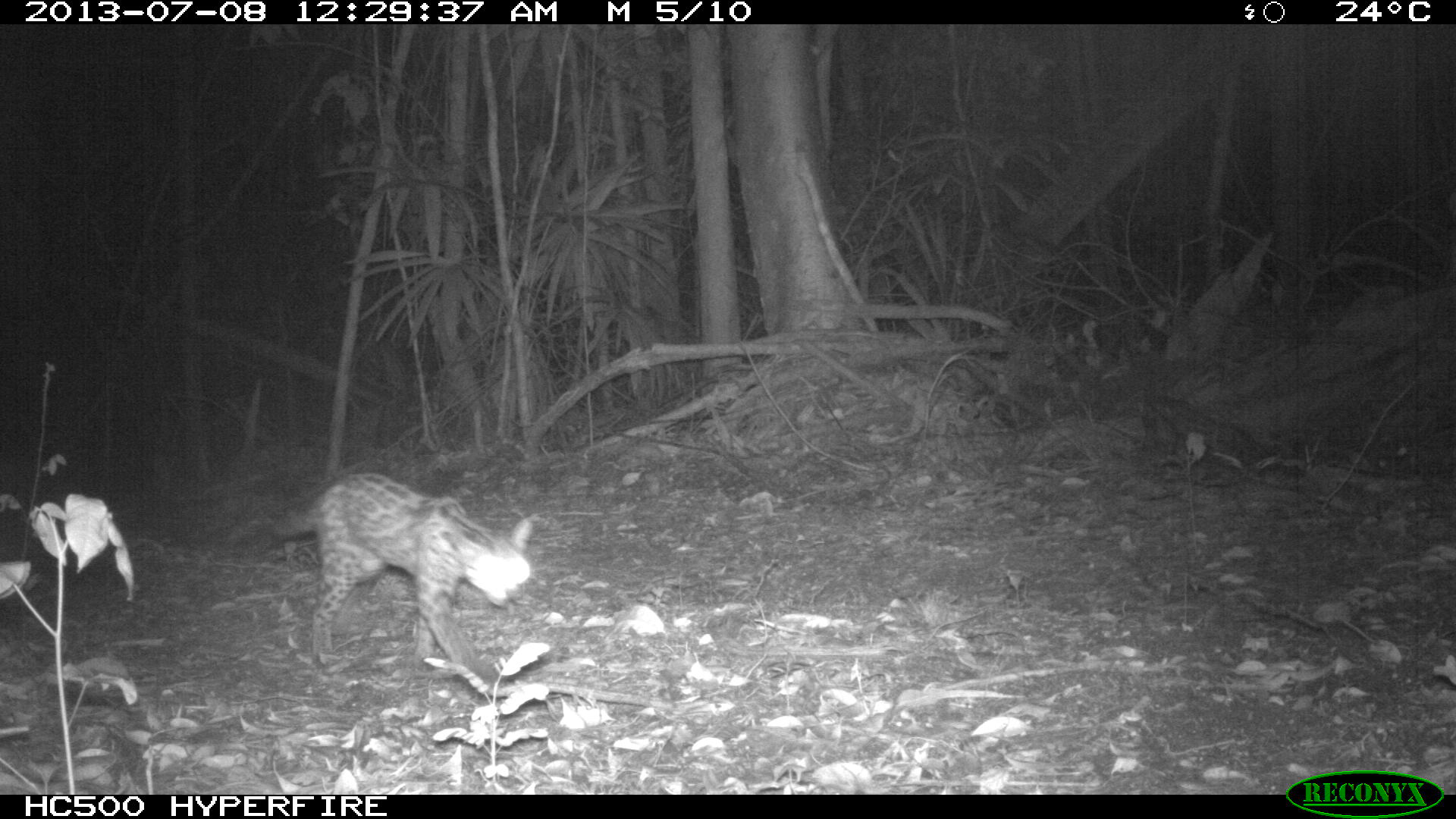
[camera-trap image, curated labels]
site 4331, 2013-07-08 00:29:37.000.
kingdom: Animalia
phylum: Chordata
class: Mammalia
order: Carnivora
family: Felidae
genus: Leopardus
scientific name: Leopardus pardalis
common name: ocelot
Leopardus pardalis (ocelot), count 1.